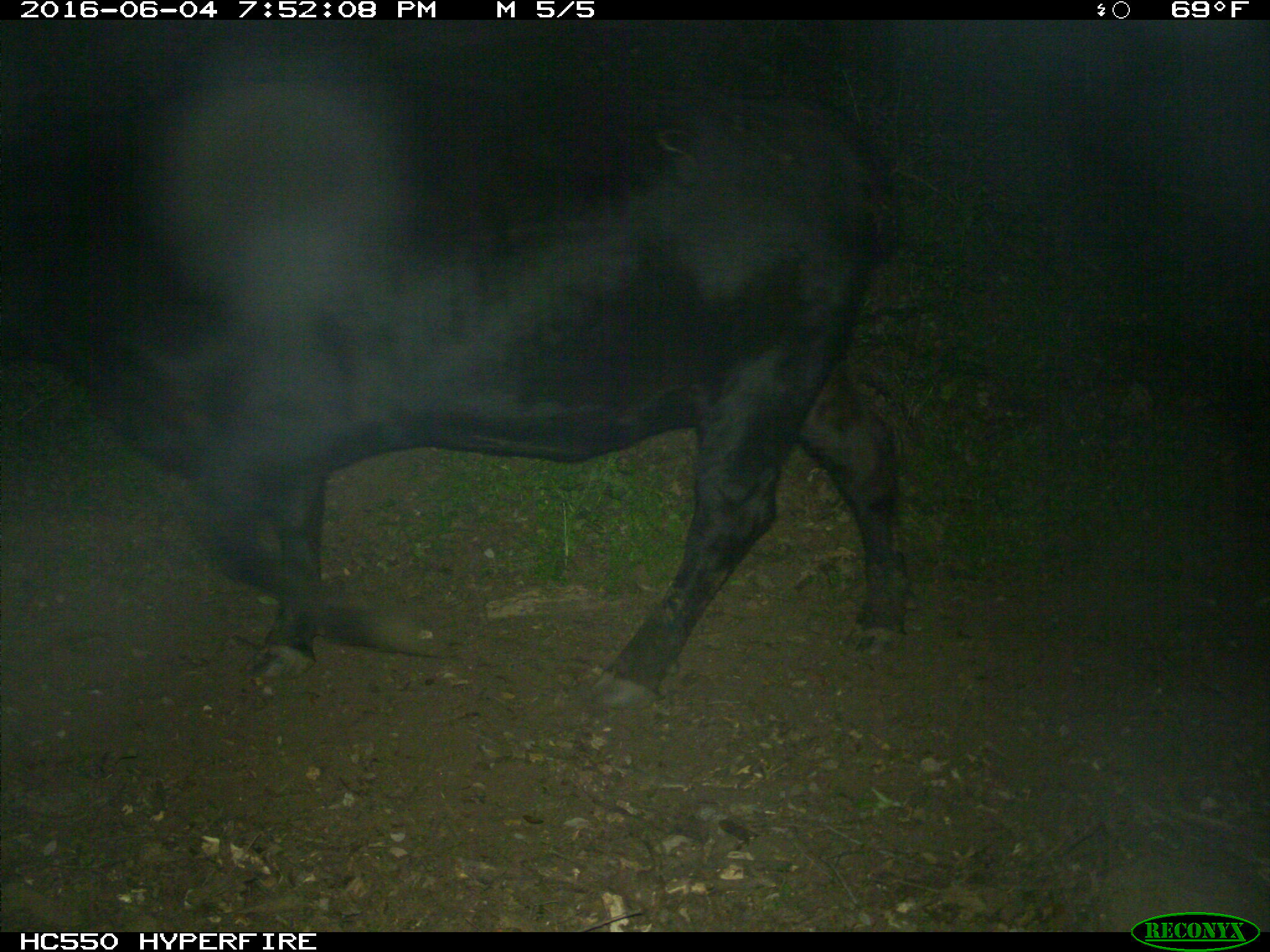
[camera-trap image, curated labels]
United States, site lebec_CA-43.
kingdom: Animalia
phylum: Chordata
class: Mammalia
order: Artiodactyla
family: Bovidae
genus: Bos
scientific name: Bos taurus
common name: domestic cow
Bos taurus (domestic cow).